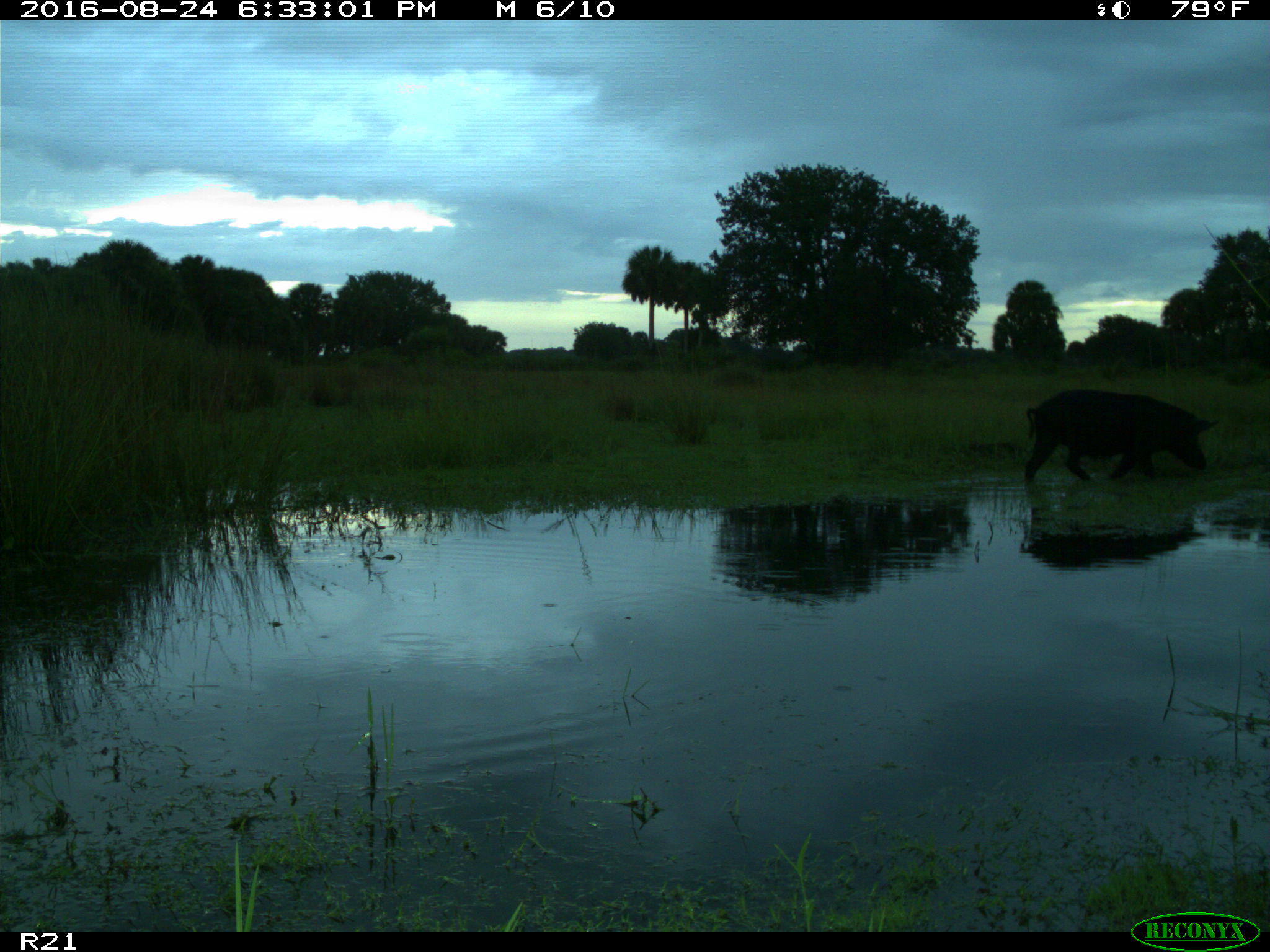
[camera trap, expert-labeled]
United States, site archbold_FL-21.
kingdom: Animalia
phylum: Chordata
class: Mammalia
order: Artiodactyla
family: Suidae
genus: Sus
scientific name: Sus scrofa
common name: wild boar